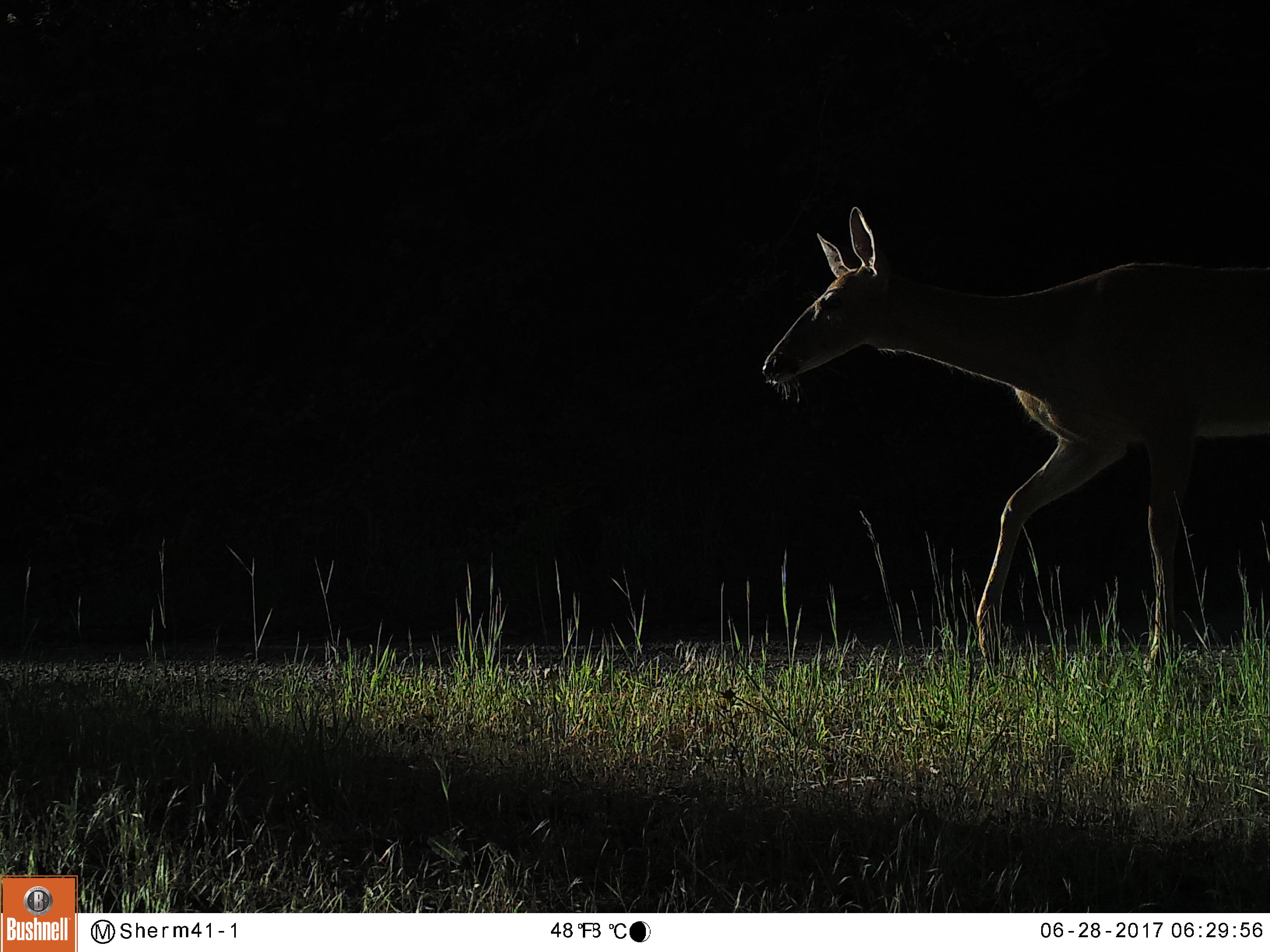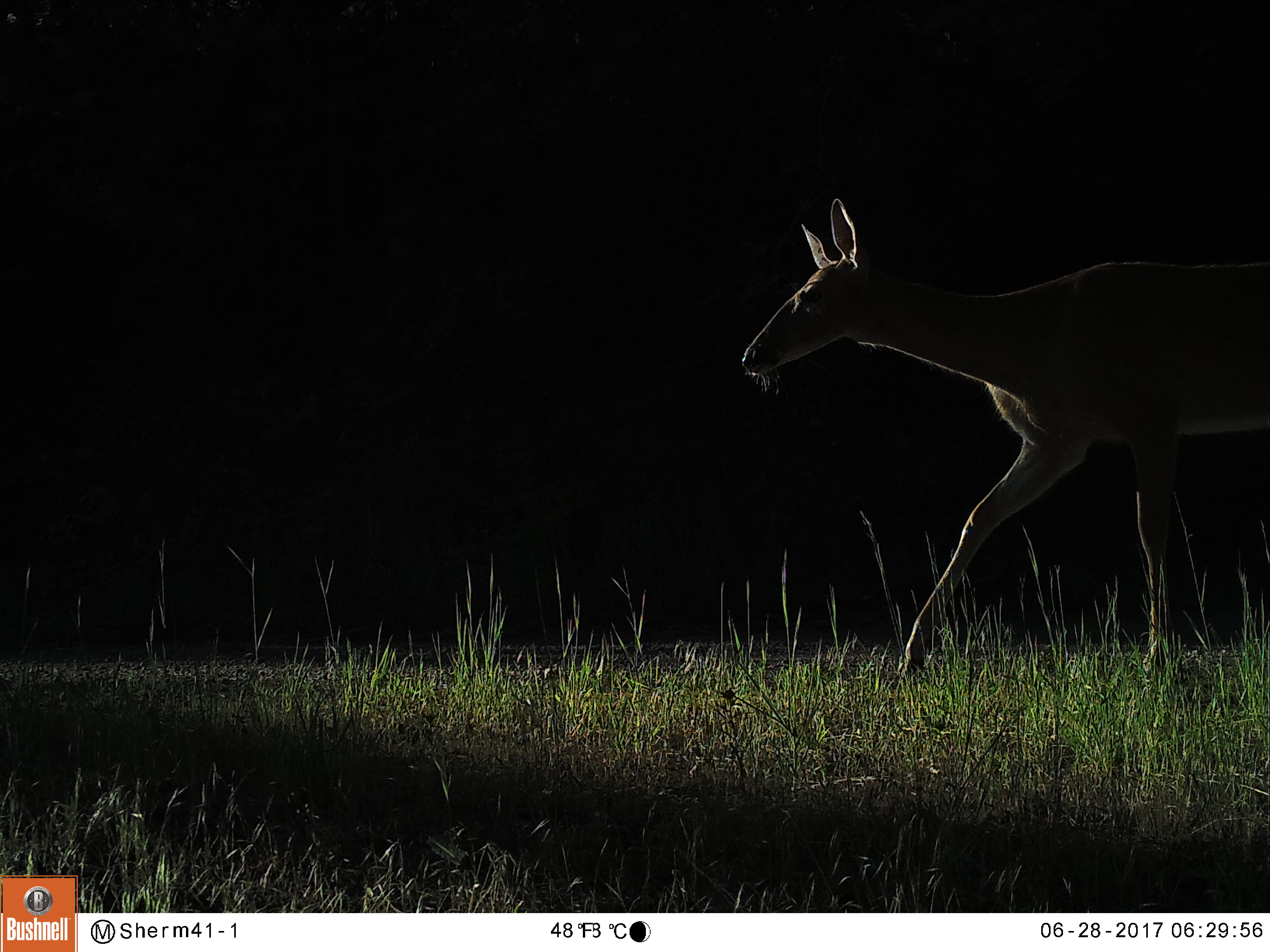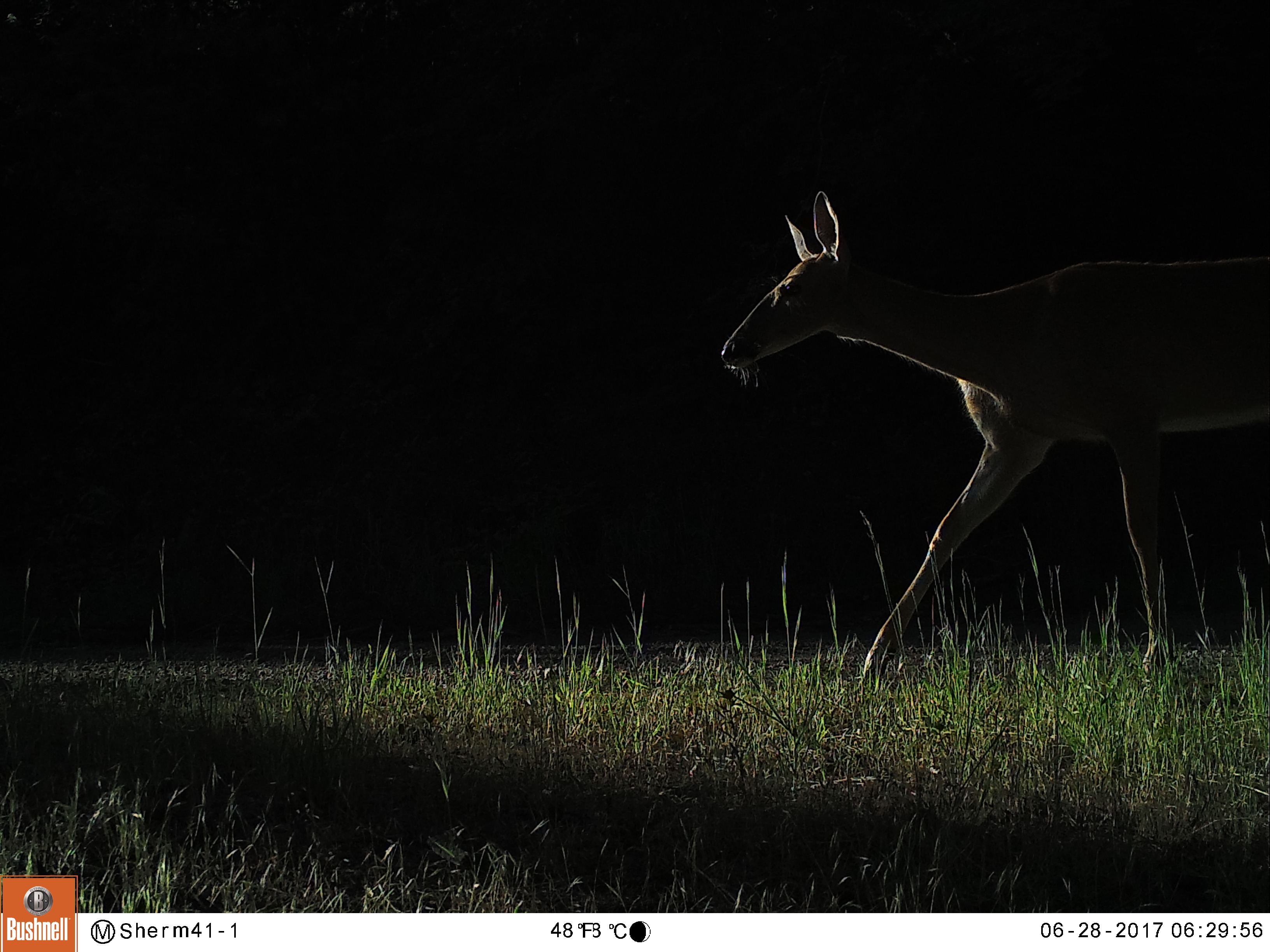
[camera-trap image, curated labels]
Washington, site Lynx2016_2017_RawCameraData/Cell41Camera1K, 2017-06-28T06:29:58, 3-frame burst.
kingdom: Animalia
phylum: Chordata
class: Mammalia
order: Artiodactyla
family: Cervidae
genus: Odocoileus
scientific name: Odocoileus virginianus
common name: white-tailed deer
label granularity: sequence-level